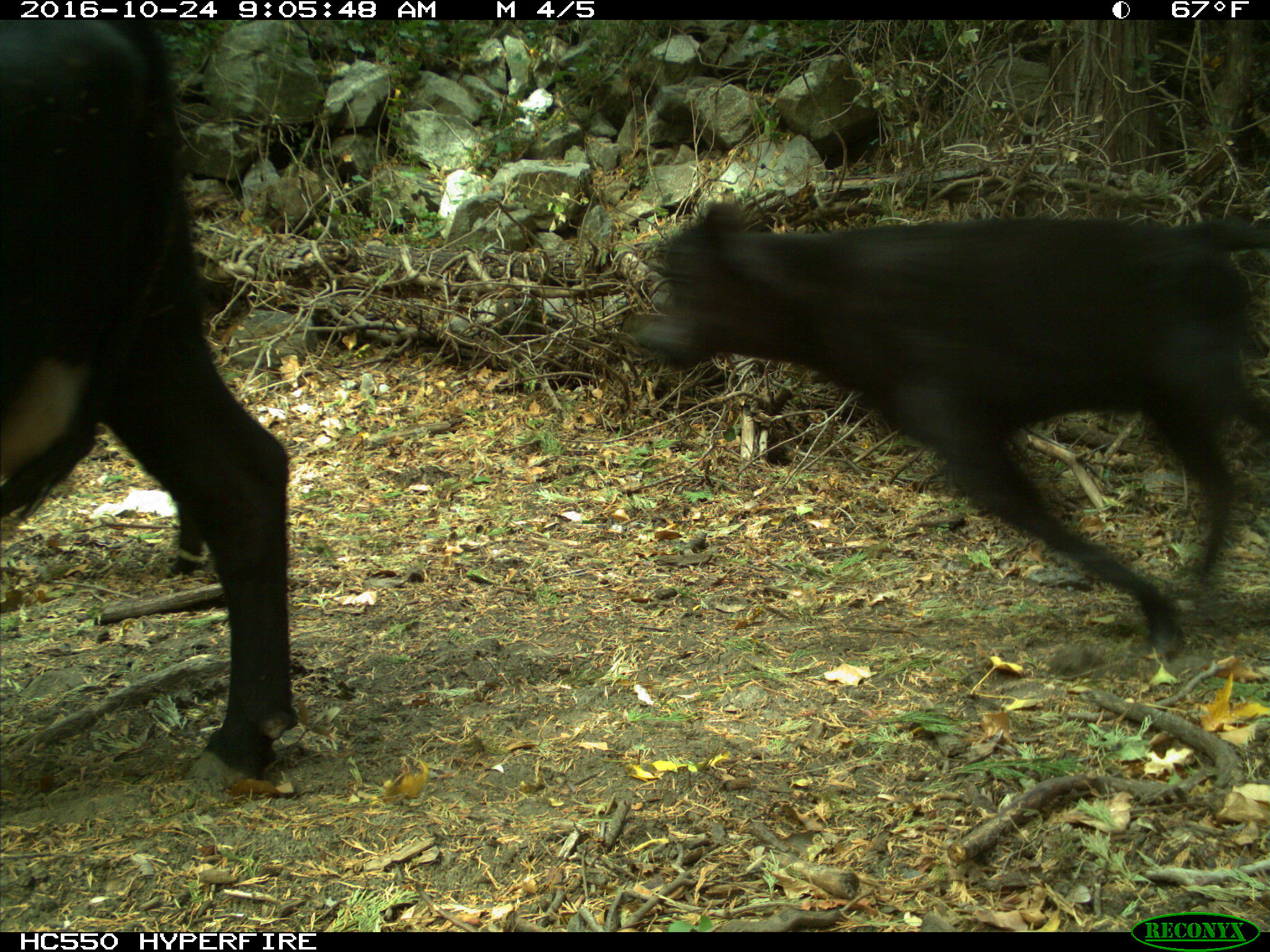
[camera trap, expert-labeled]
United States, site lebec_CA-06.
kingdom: Animalia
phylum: Chordata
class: Mammalia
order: Artiodactyla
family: Bovidae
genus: Bos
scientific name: Bos taurus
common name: domestic cow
Bos taurus (domestic cow).